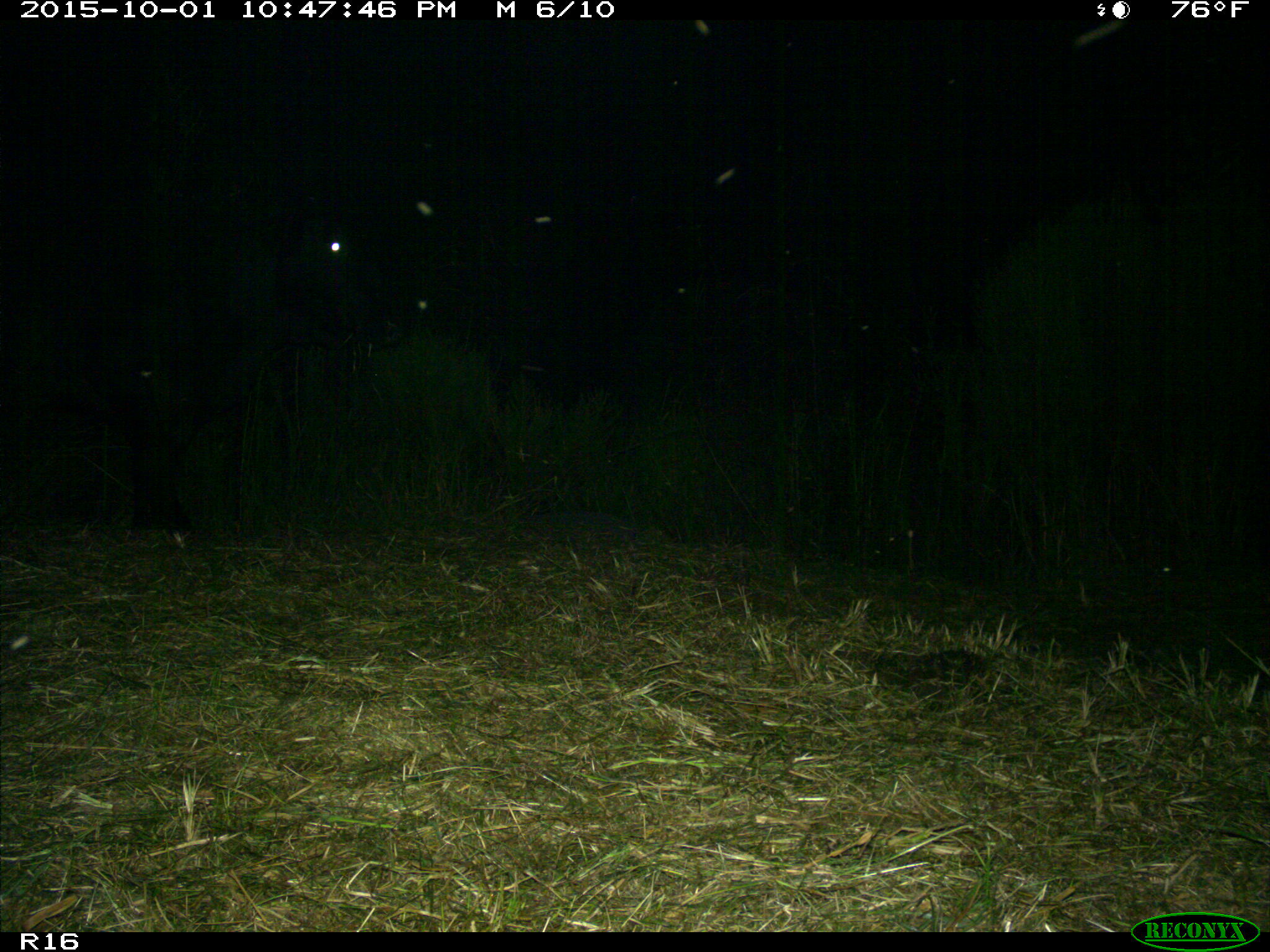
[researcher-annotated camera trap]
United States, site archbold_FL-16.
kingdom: Animalia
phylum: Chordata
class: Mammalia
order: Artiodactyla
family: Bovidae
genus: Bos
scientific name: Bos taurus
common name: domestic cow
Bos taurus (domestic cow).